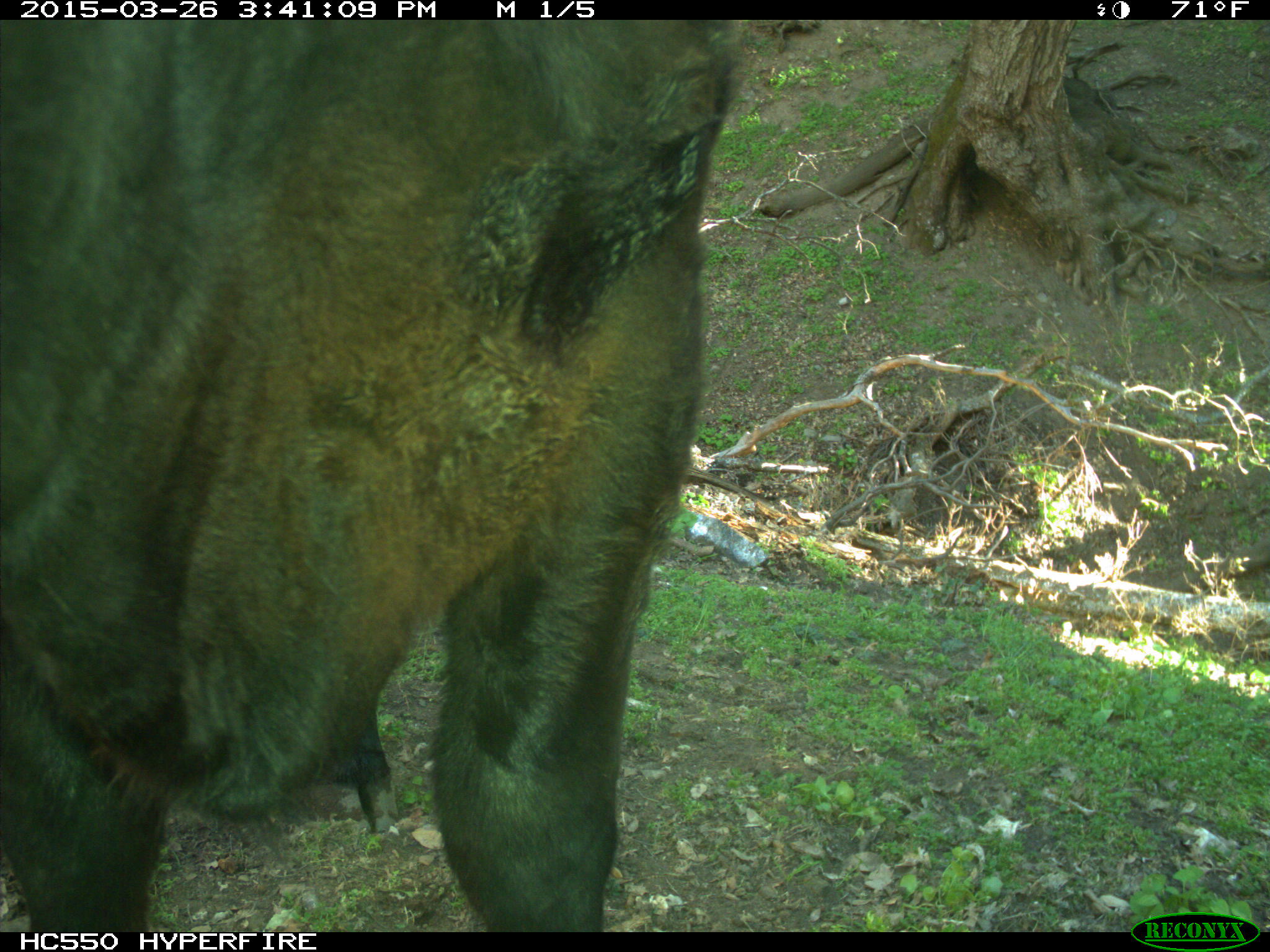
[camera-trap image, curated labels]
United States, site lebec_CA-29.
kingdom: Animalia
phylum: Chordata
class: Mammalia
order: Artiodactyla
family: Bovidae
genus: Bos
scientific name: Bos taurus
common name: domestic cow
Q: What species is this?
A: Bos taurus (domestic cow).